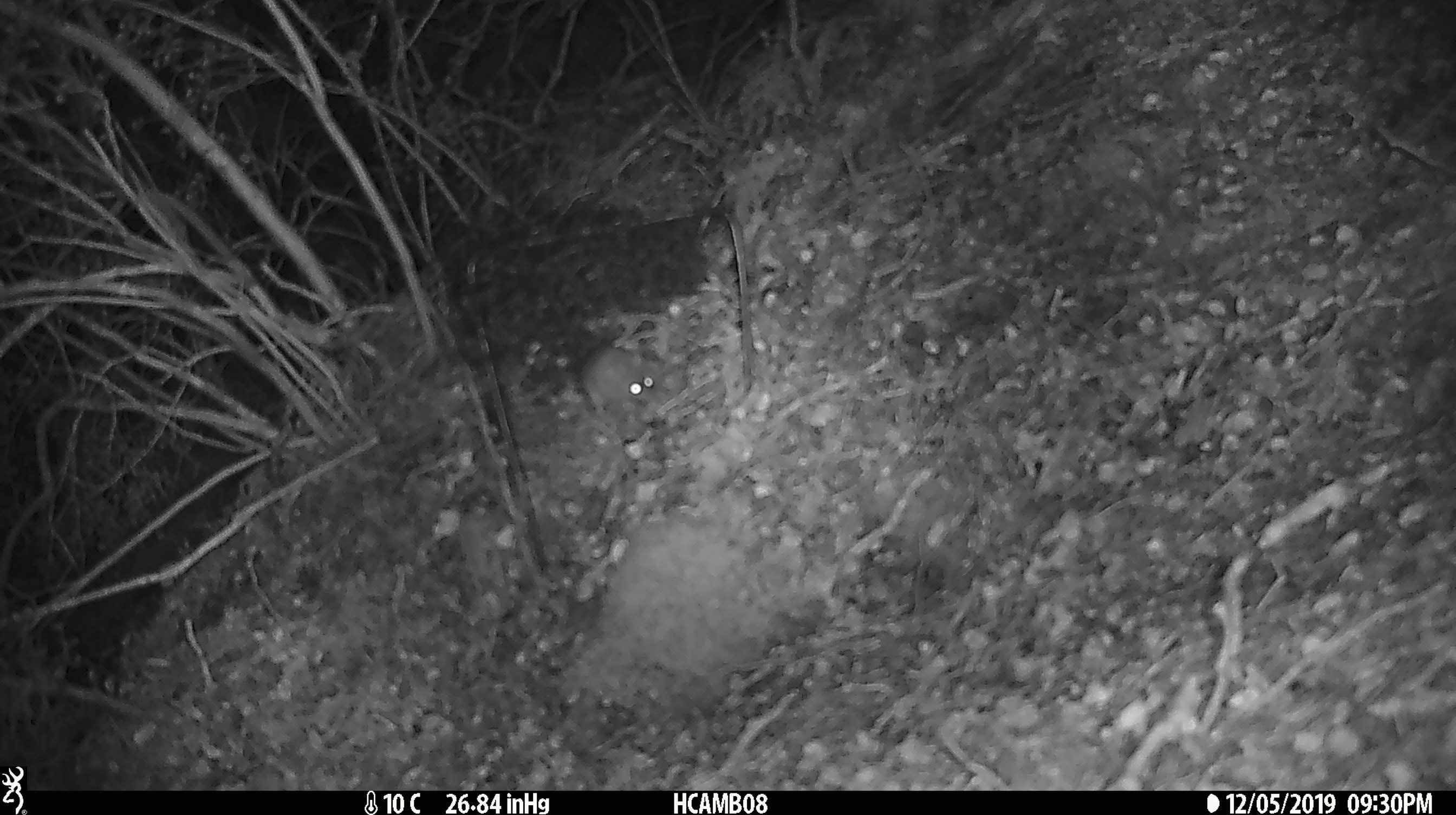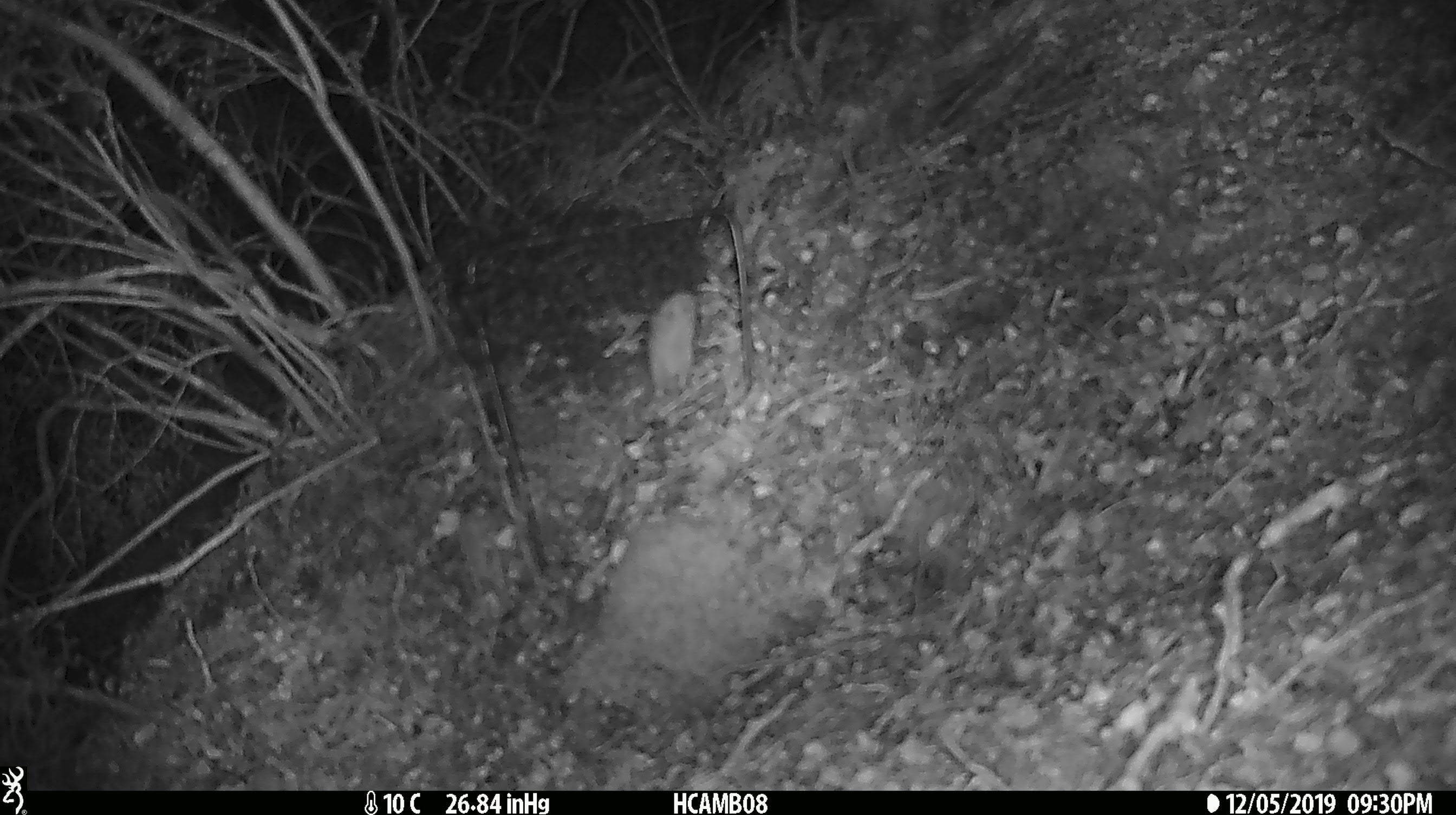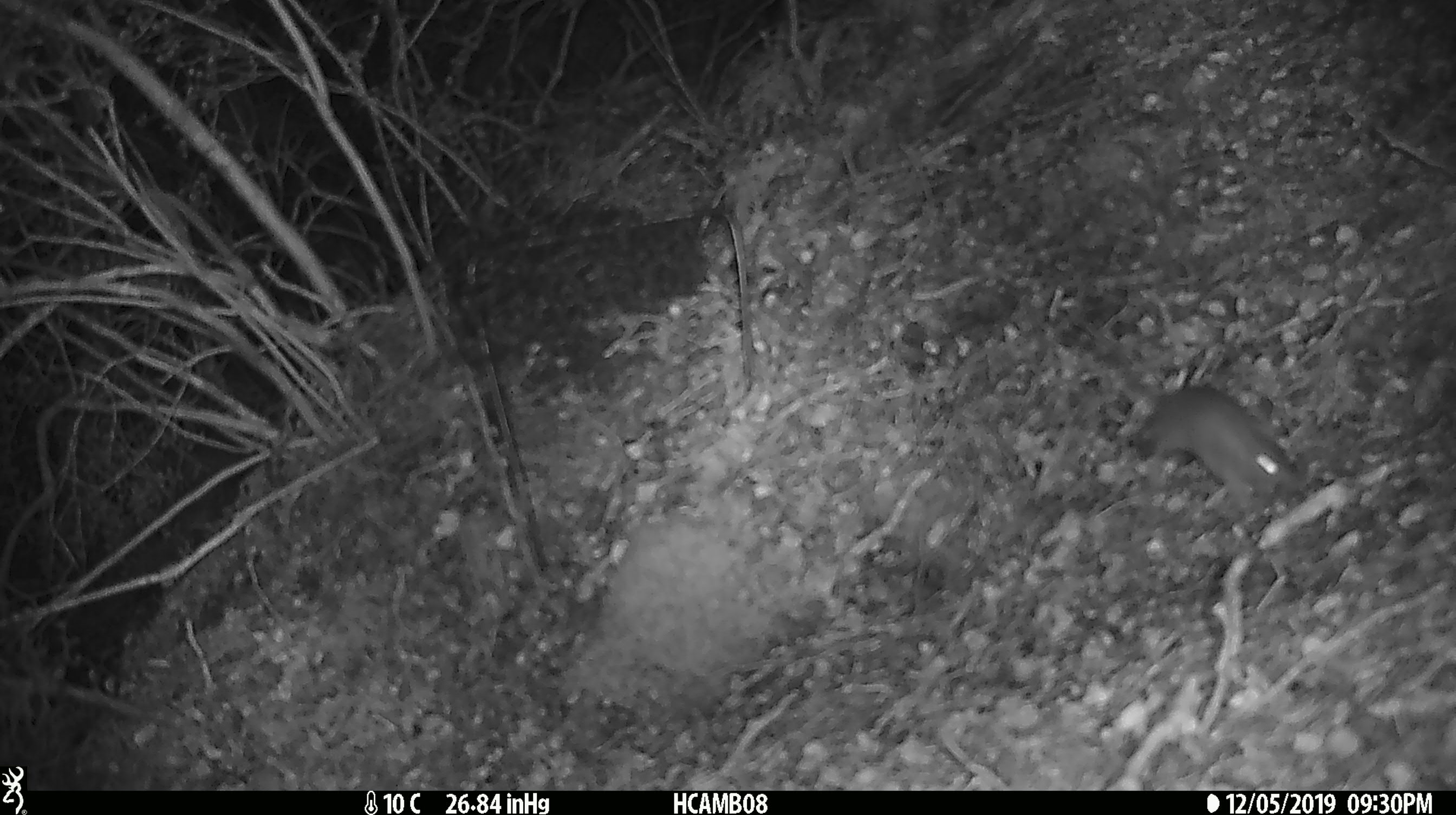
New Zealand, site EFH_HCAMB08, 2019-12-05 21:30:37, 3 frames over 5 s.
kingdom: Animalia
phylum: Chordata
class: Mammalia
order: Rodentia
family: Muridae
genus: Mus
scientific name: Mus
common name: mouse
Mouse (Mus).